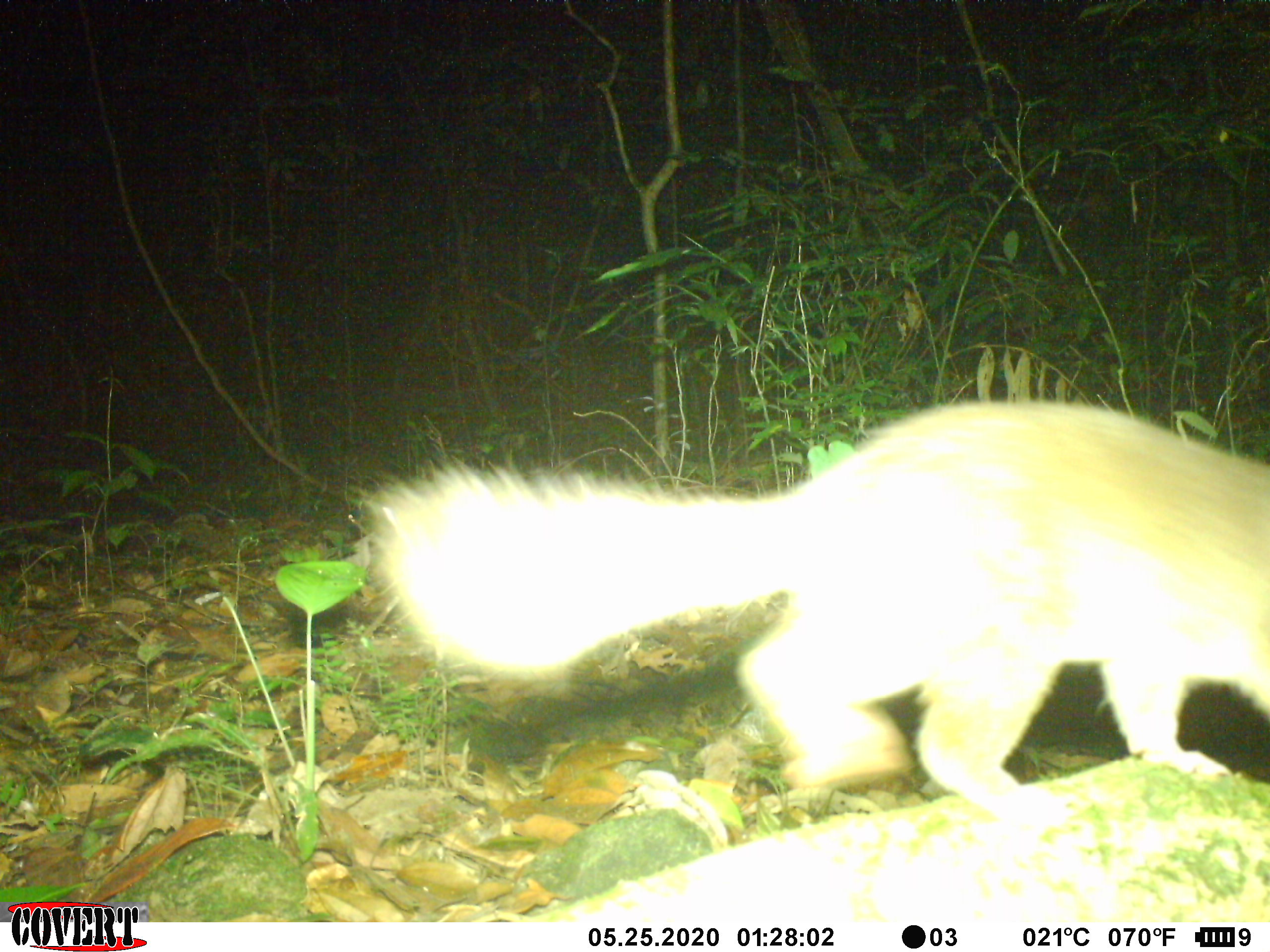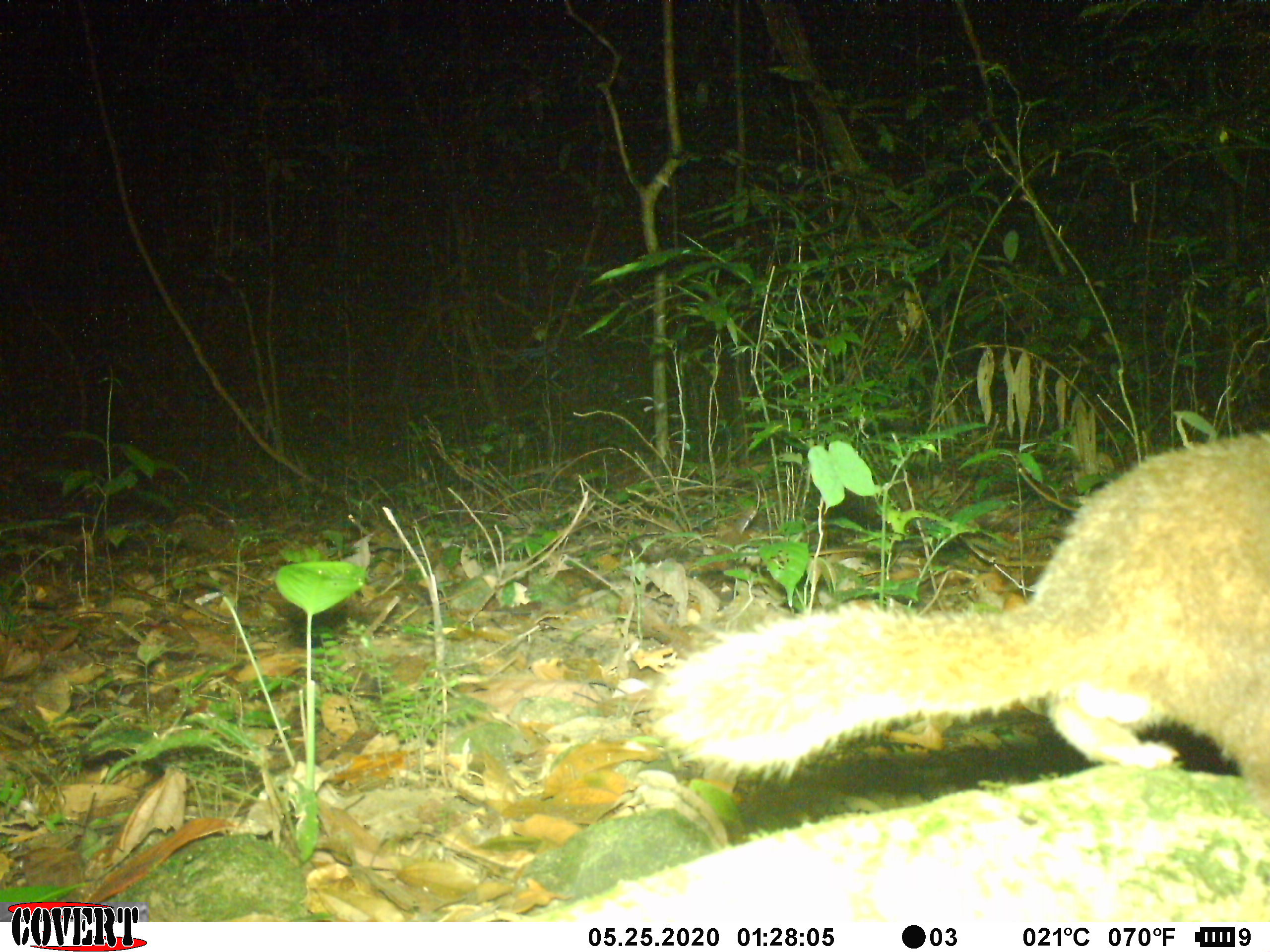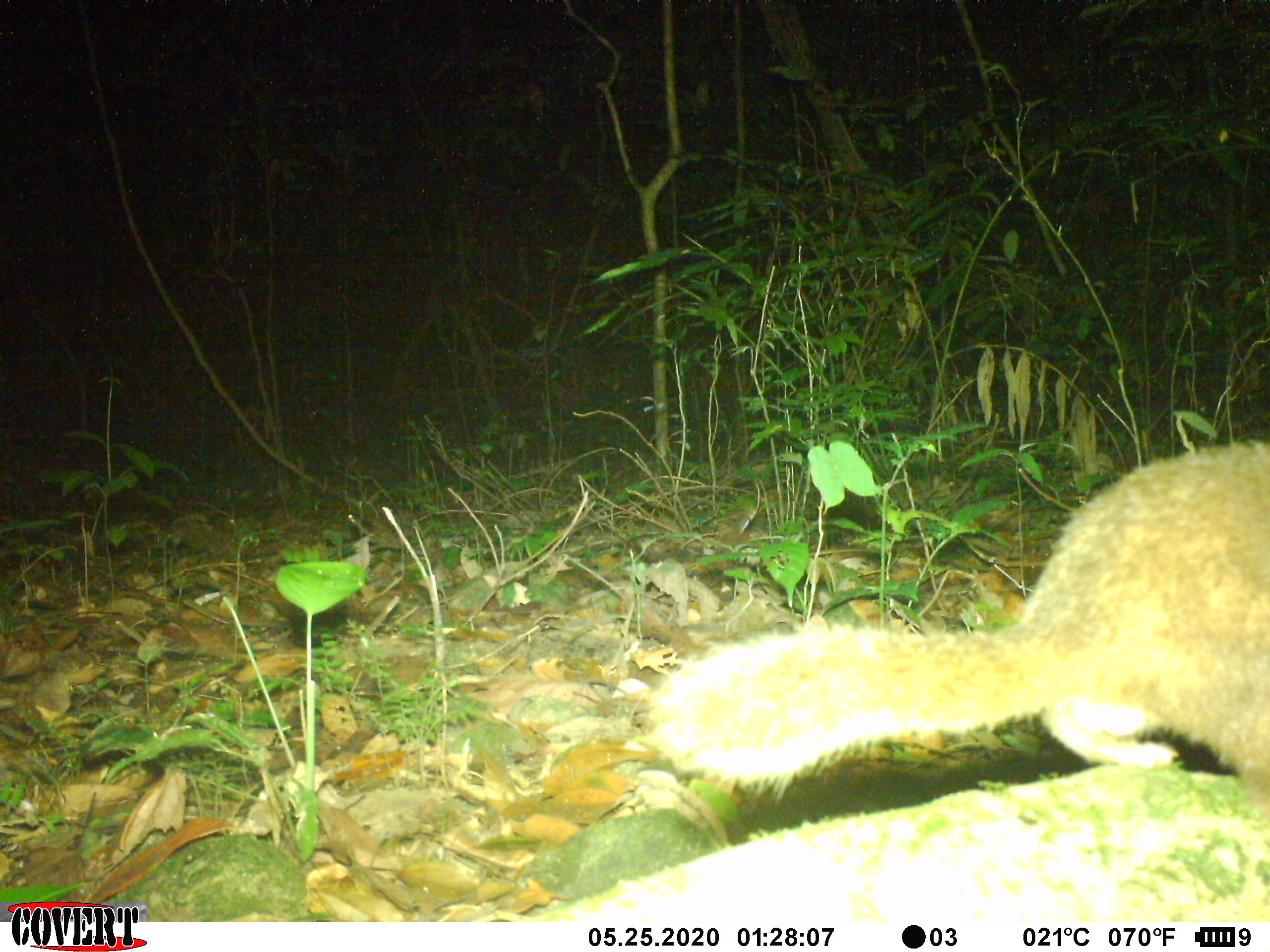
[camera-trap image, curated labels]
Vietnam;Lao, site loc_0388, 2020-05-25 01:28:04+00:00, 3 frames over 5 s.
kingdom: Animalia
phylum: Chordata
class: Mammalia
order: Carnivora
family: Mustelidae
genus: Melogale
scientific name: Melogale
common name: ferret badger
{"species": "ferret badger (Melogale)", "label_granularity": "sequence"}